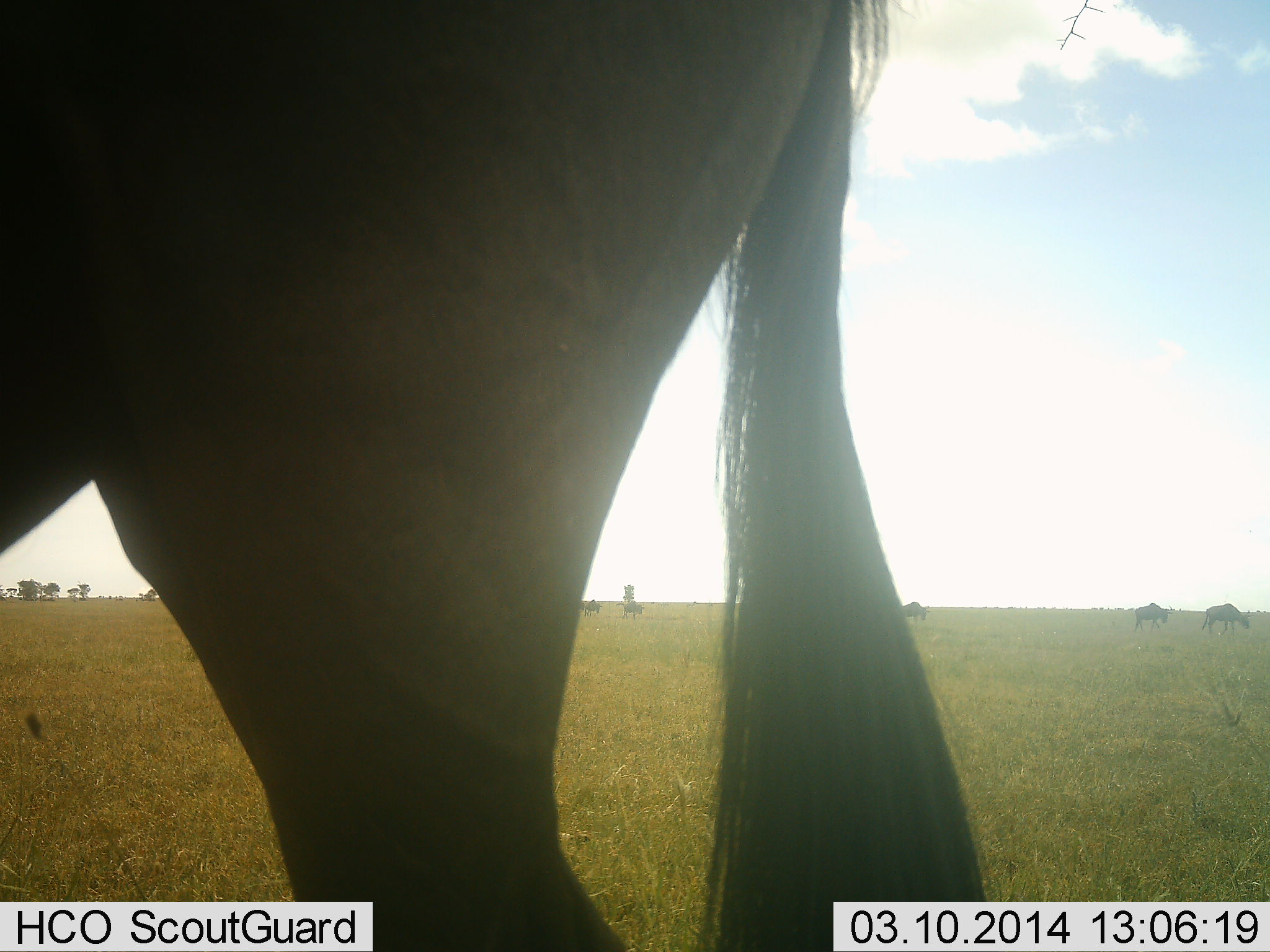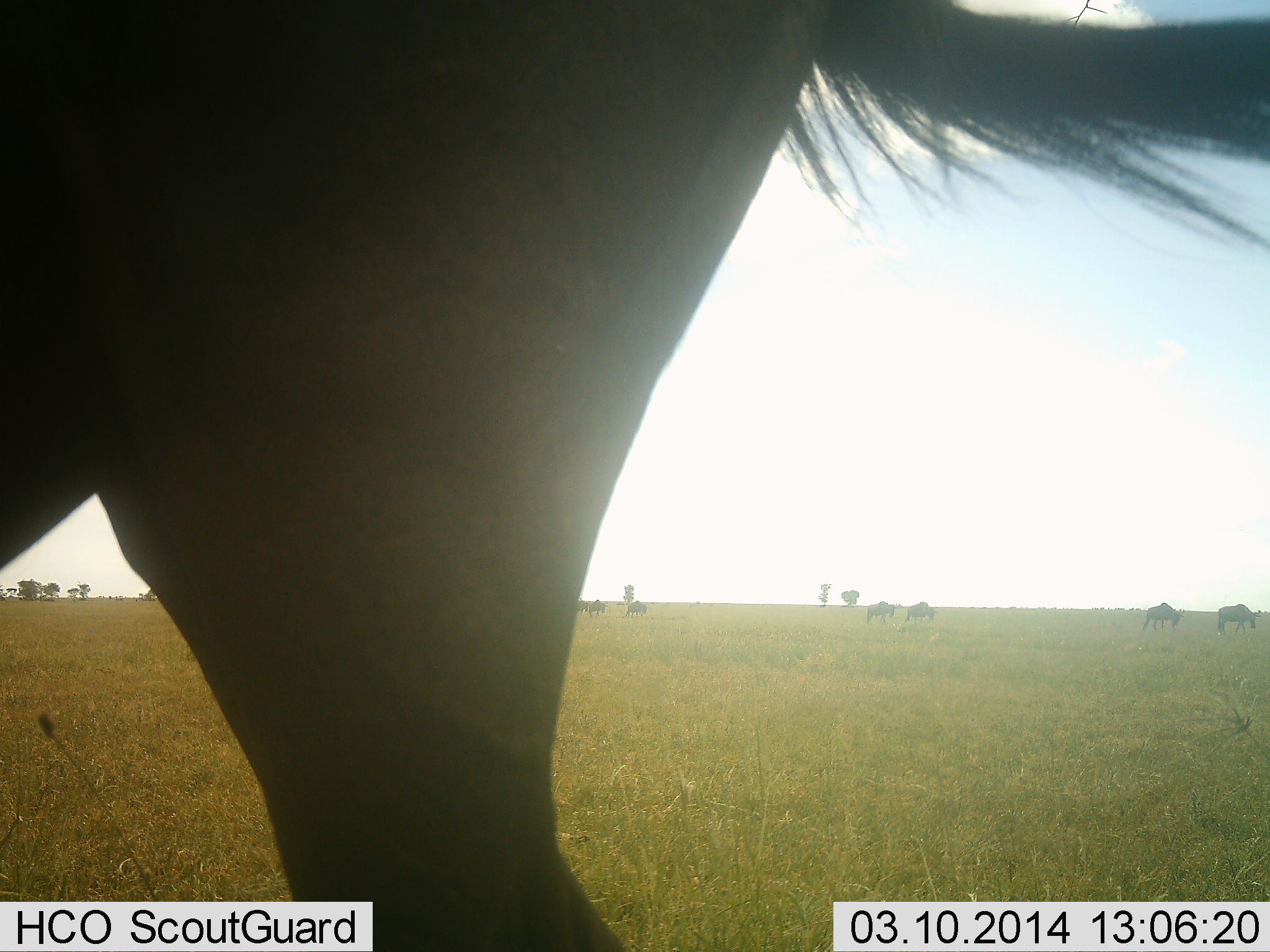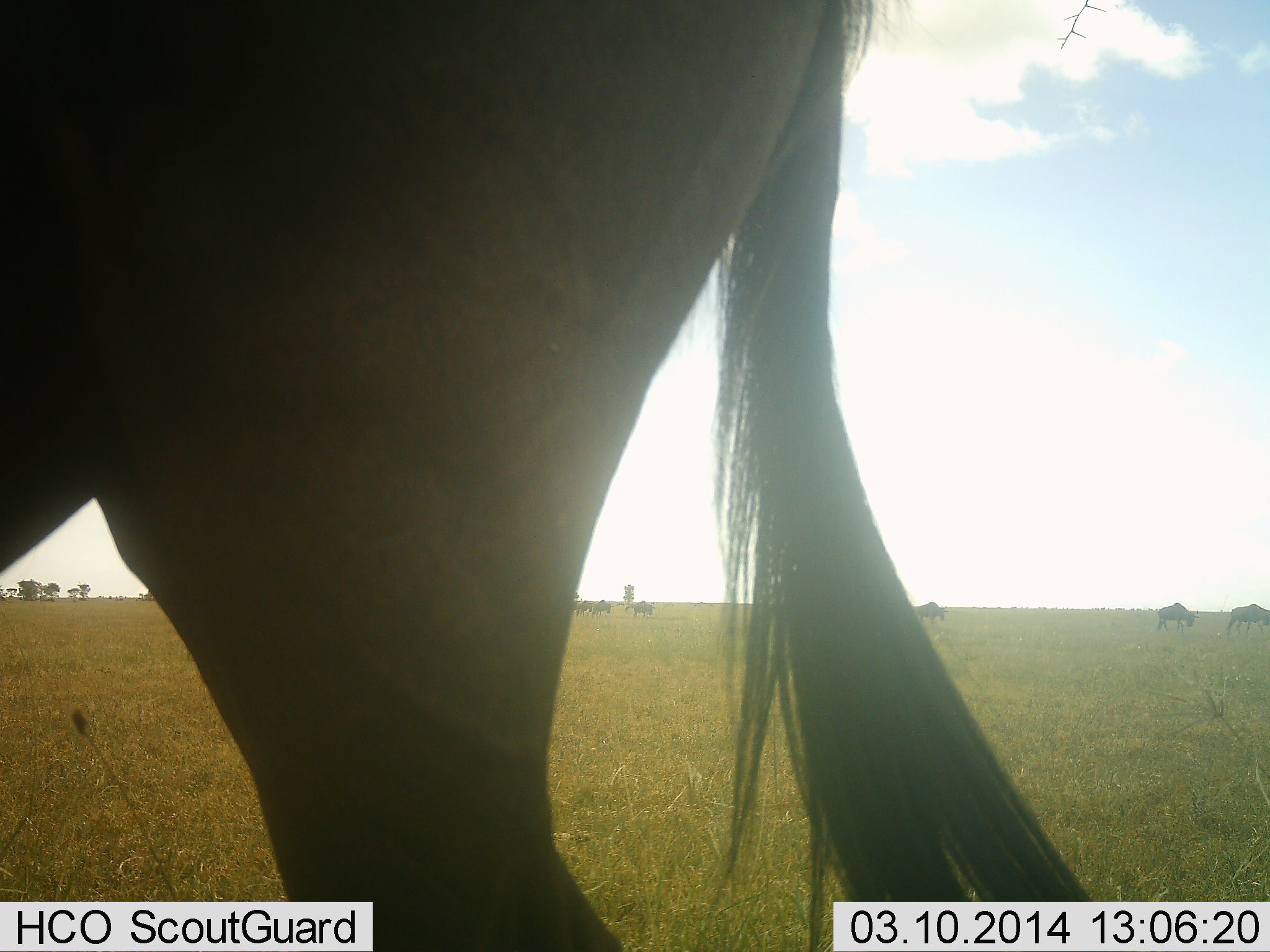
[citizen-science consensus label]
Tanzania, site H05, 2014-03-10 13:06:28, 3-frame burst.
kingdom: Animalia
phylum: Chordata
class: Mammalia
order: Artiodactyla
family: Bovidae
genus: Connochaetes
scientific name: Connochaetes taurinus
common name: blue wildebeest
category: wildebeest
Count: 7.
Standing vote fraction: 70%.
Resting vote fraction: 10%.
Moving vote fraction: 60%.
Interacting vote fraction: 0%.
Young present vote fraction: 0%.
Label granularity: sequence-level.